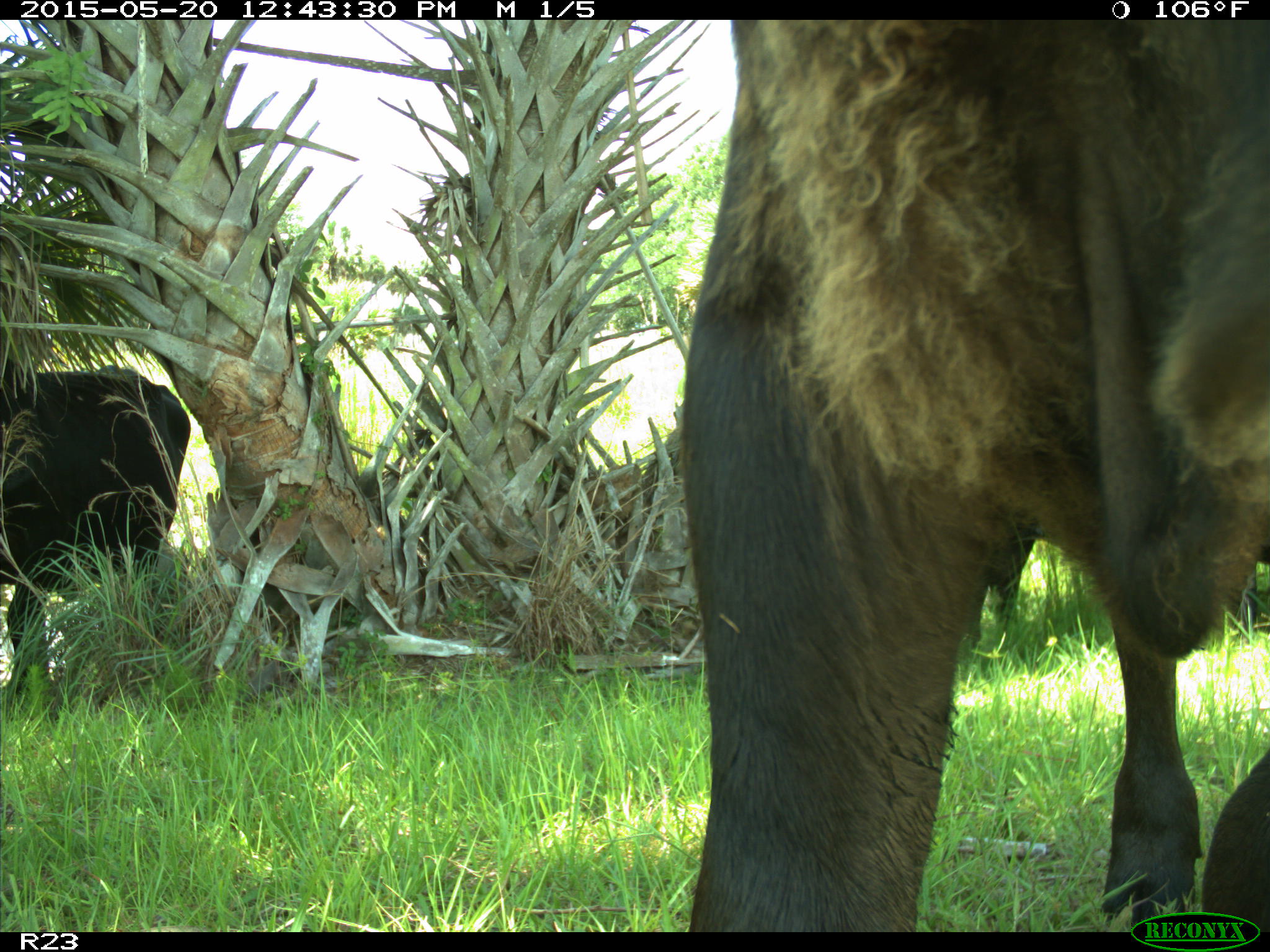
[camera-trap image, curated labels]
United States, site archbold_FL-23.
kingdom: Animalia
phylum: Chordata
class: Mammalia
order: Artiodactyla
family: Bovidae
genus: Bos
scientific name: Bos taurus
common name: domestic cow